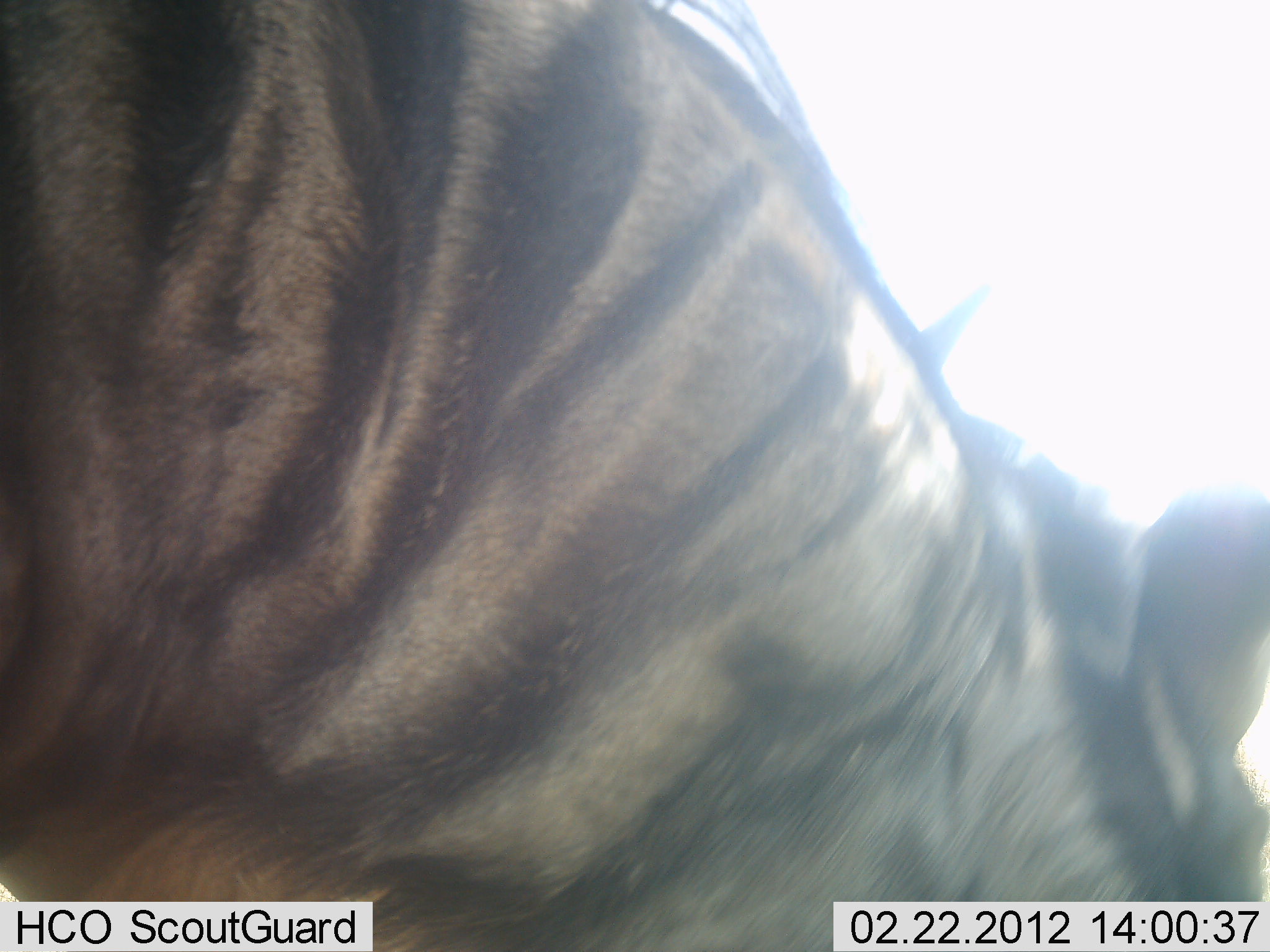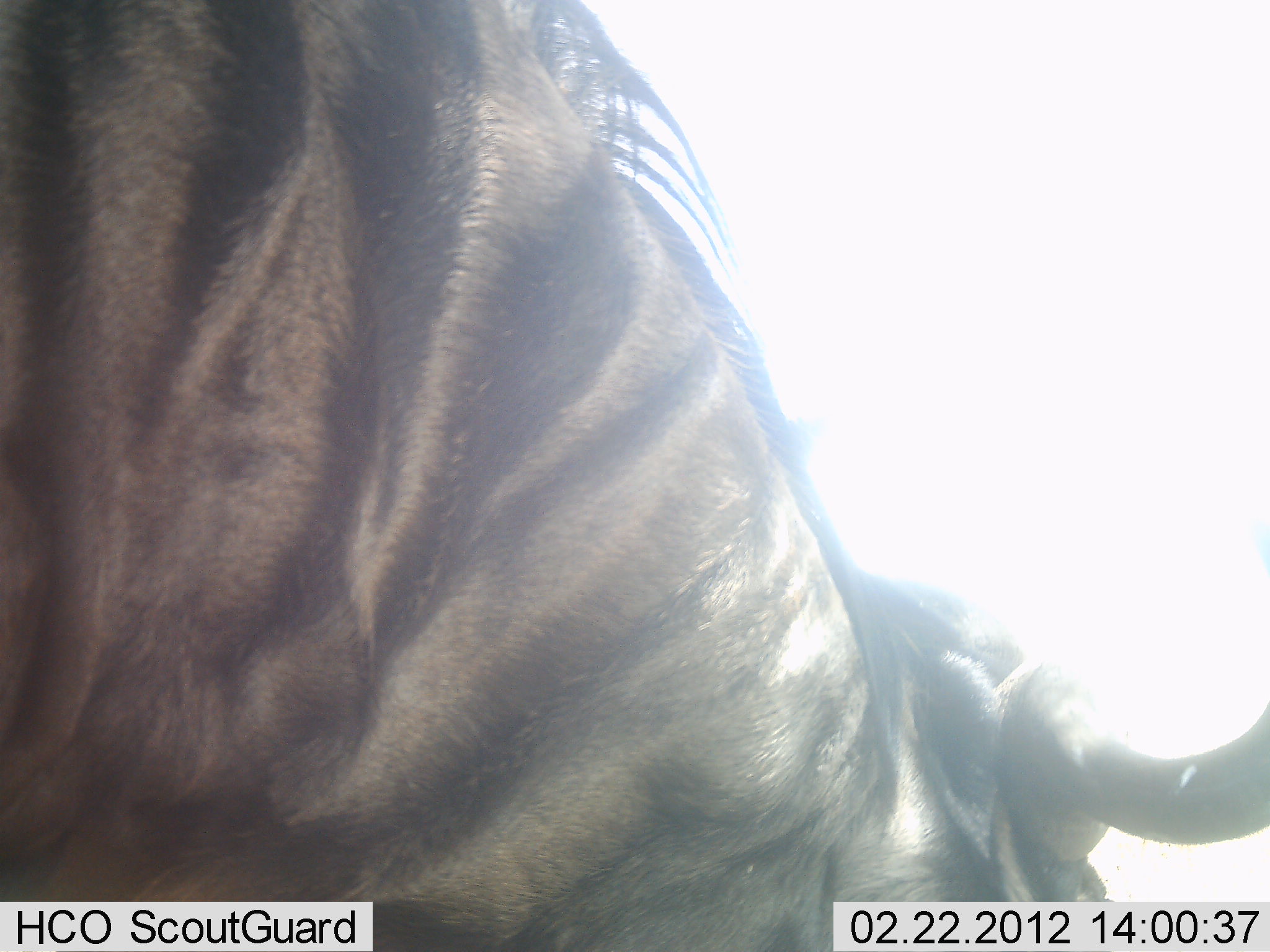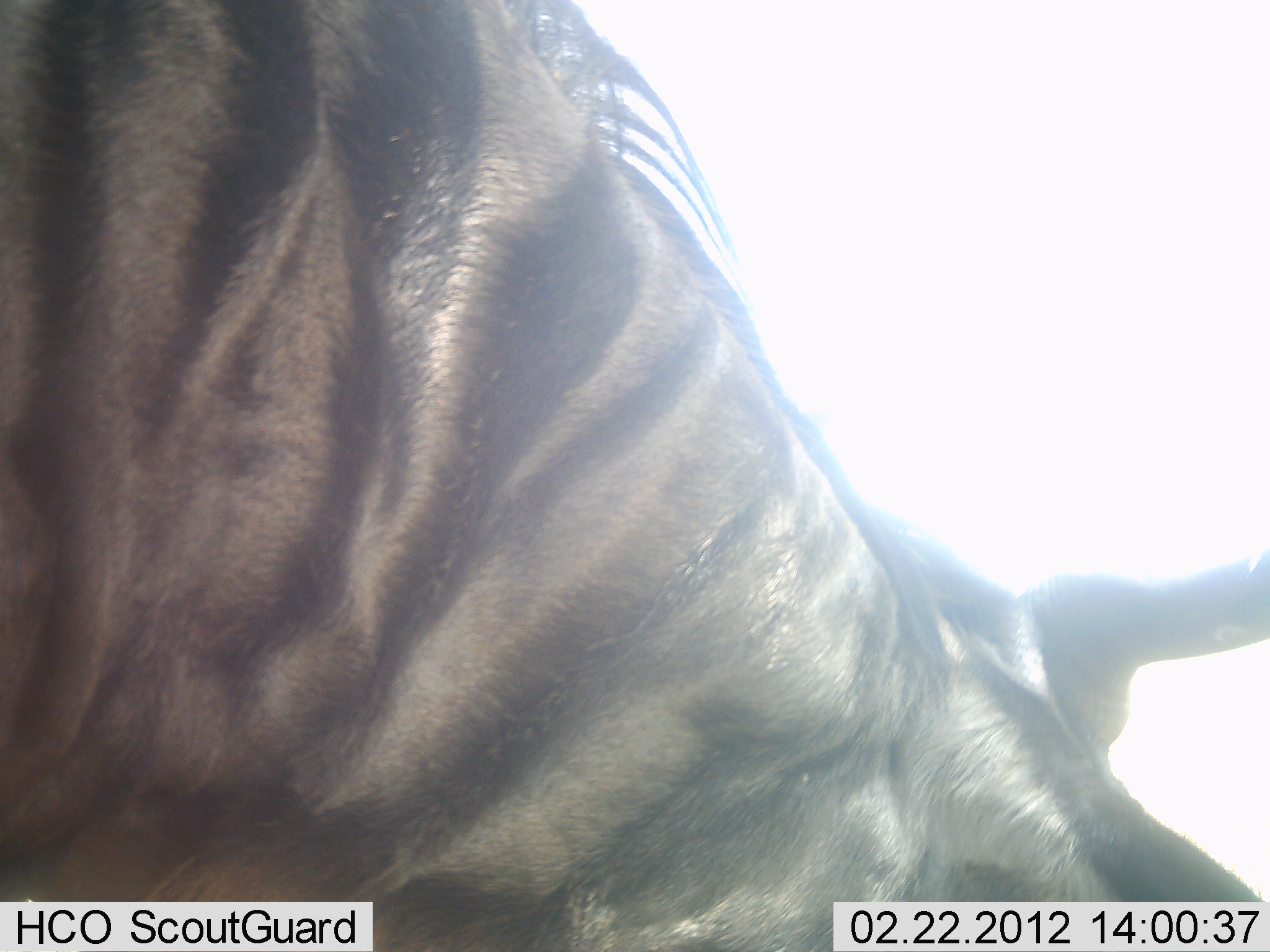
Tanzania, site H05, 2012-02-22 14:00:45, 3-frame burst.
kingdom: Animalia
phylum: Chordata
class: Mammalia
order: Artiodactyla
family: Bovidae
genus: Connochaetes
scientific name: Connochaetes taurinus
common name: blue wildebeest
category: wildebeest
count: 1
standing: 38%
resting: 0%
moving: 5%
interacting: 0%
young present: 0%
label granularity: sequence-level